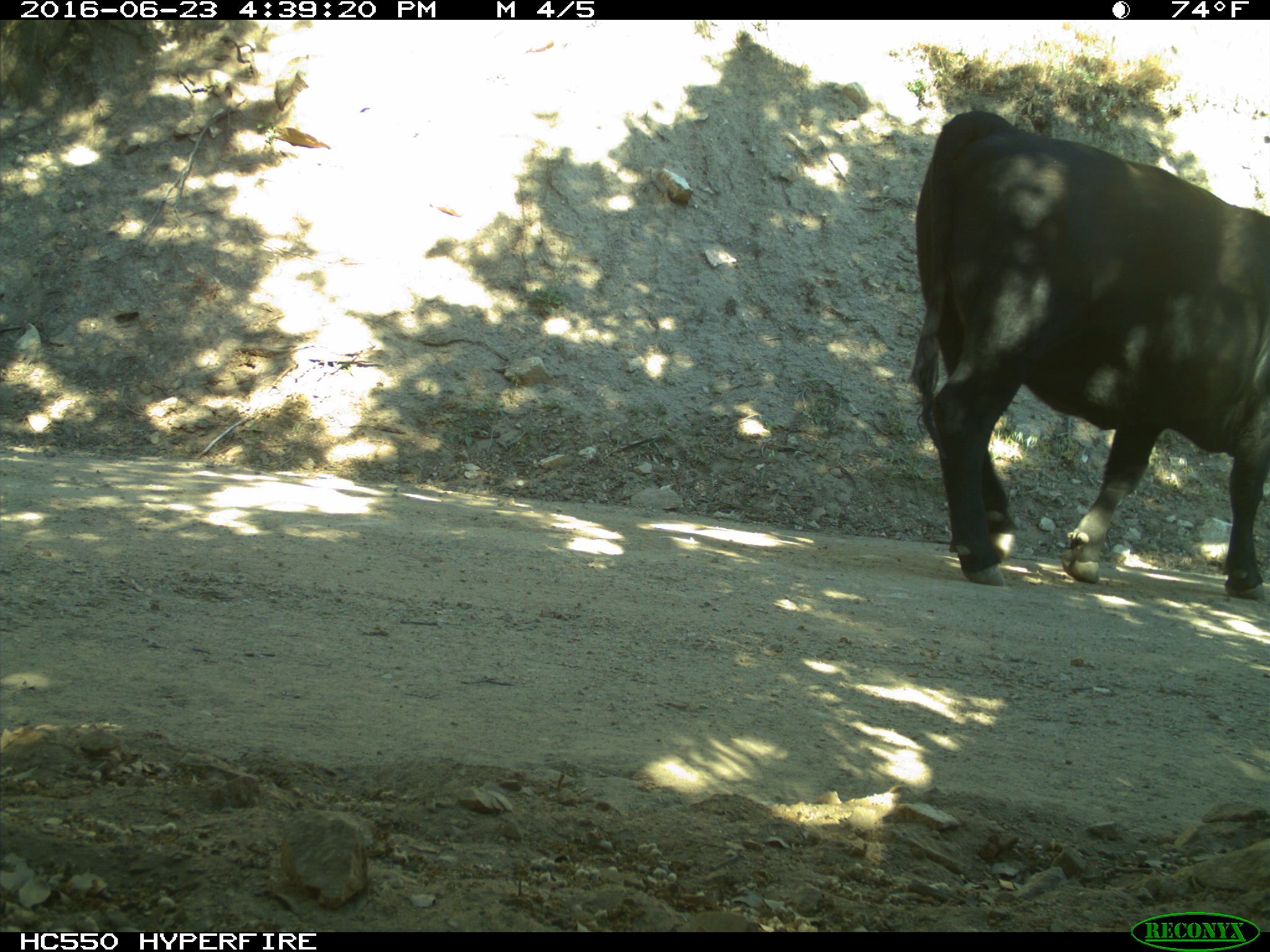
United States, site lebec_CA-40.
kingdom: Animalia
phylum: Chordata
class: Mammalia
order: Artiodactyla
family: Bovidae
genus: Bos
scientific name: Bos taurus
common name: domestic cow